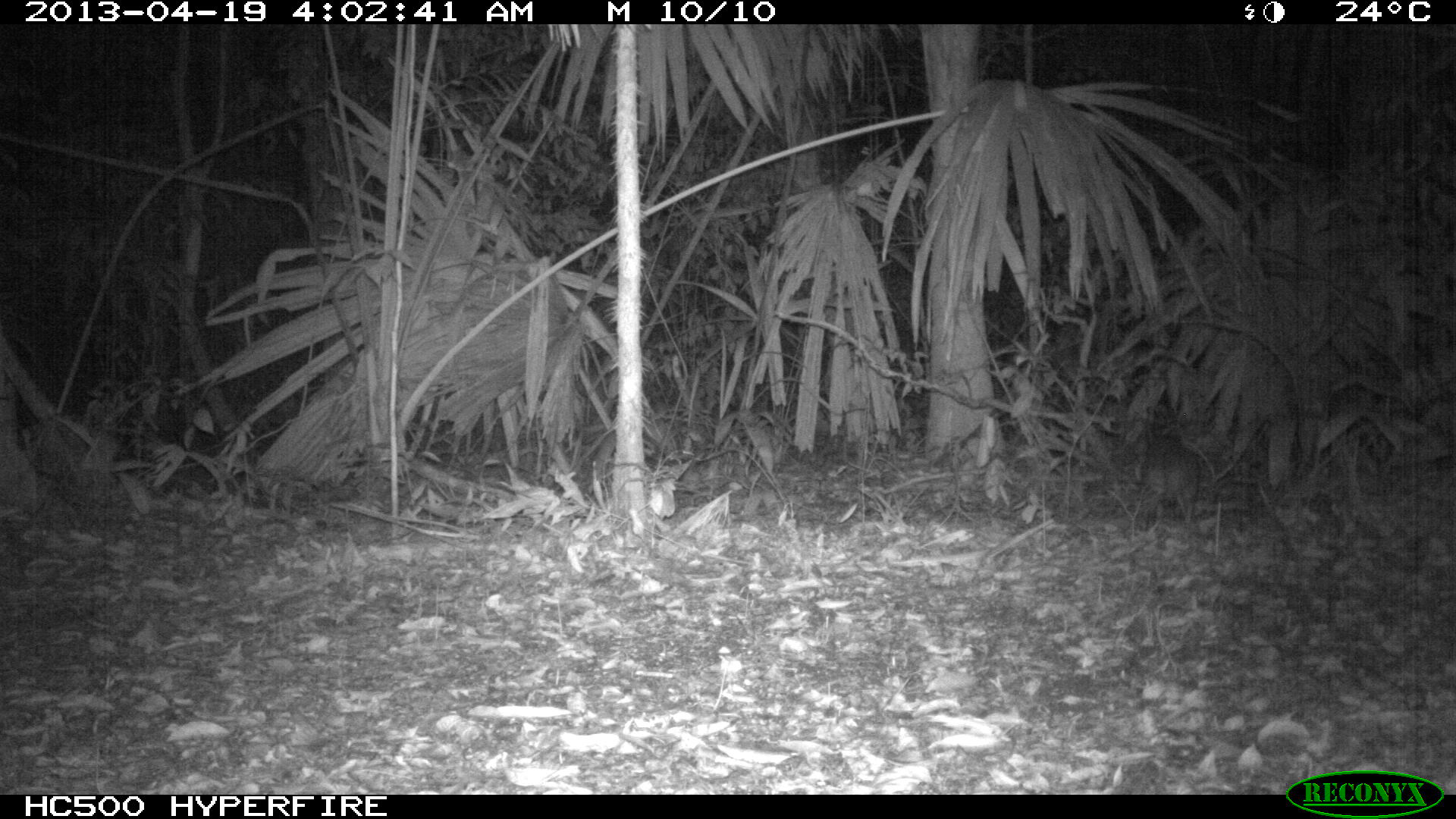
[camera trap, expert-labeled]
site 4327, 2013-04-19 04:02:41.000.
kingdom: Animalia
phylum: Chordata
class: Mammalia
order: Rodentia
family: Cuniculidae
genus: Cuniculus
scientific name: Cuniculus paca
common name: lowland paca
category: agouti paca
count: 1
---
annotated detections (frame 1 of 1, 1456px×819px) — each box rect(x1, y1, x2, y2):
agouti paca: rect(1143, 420, 1202, 526)